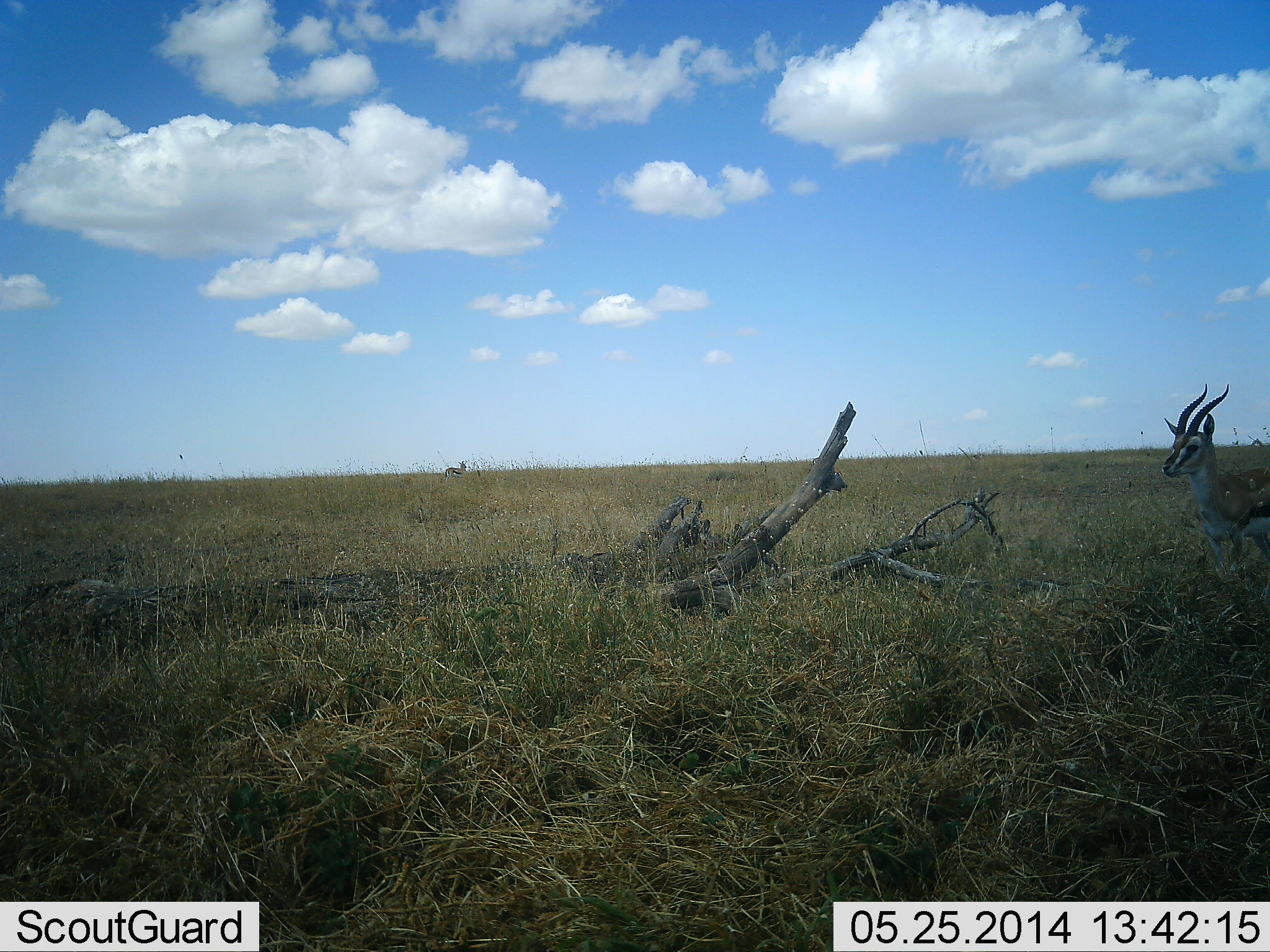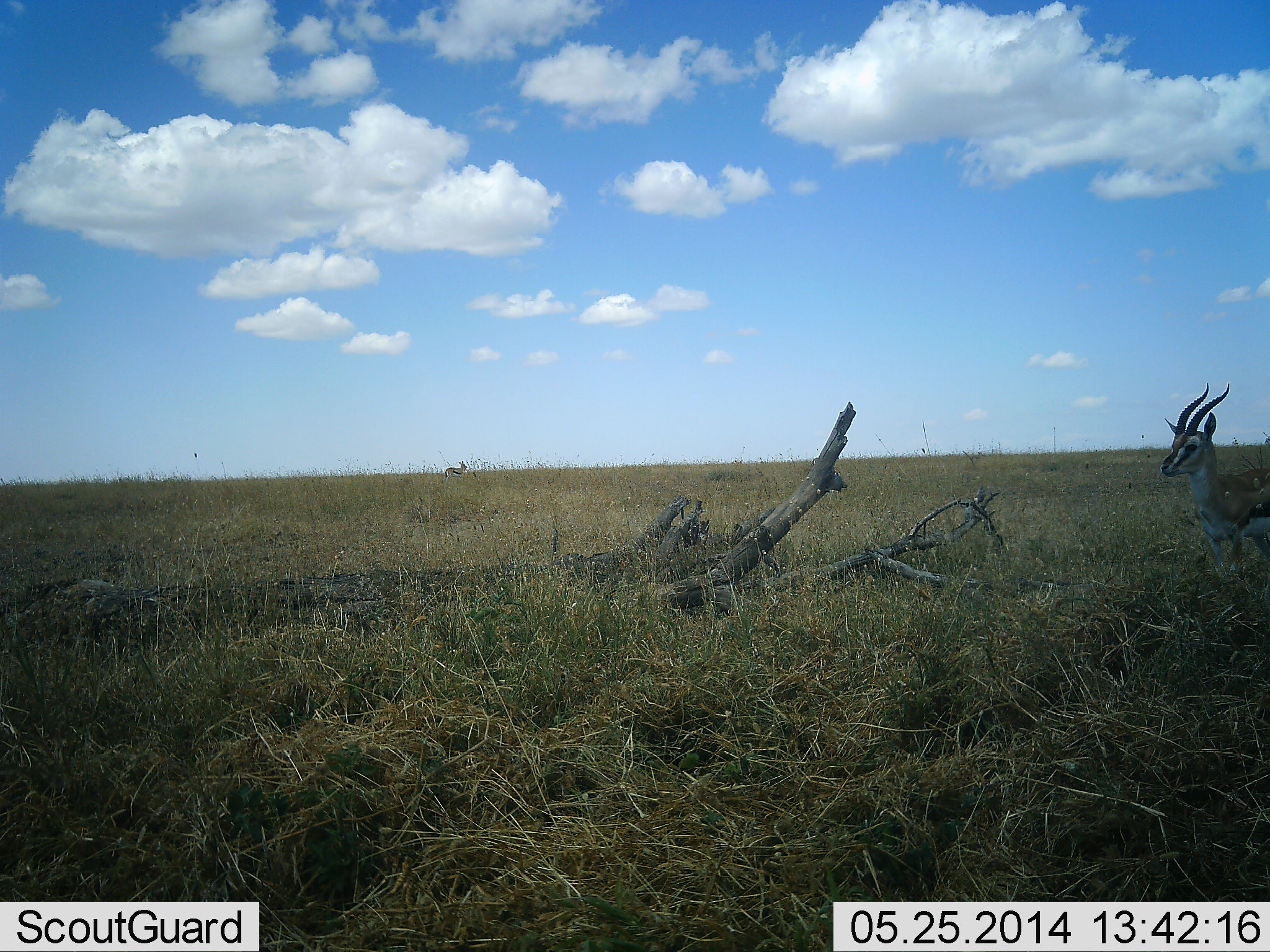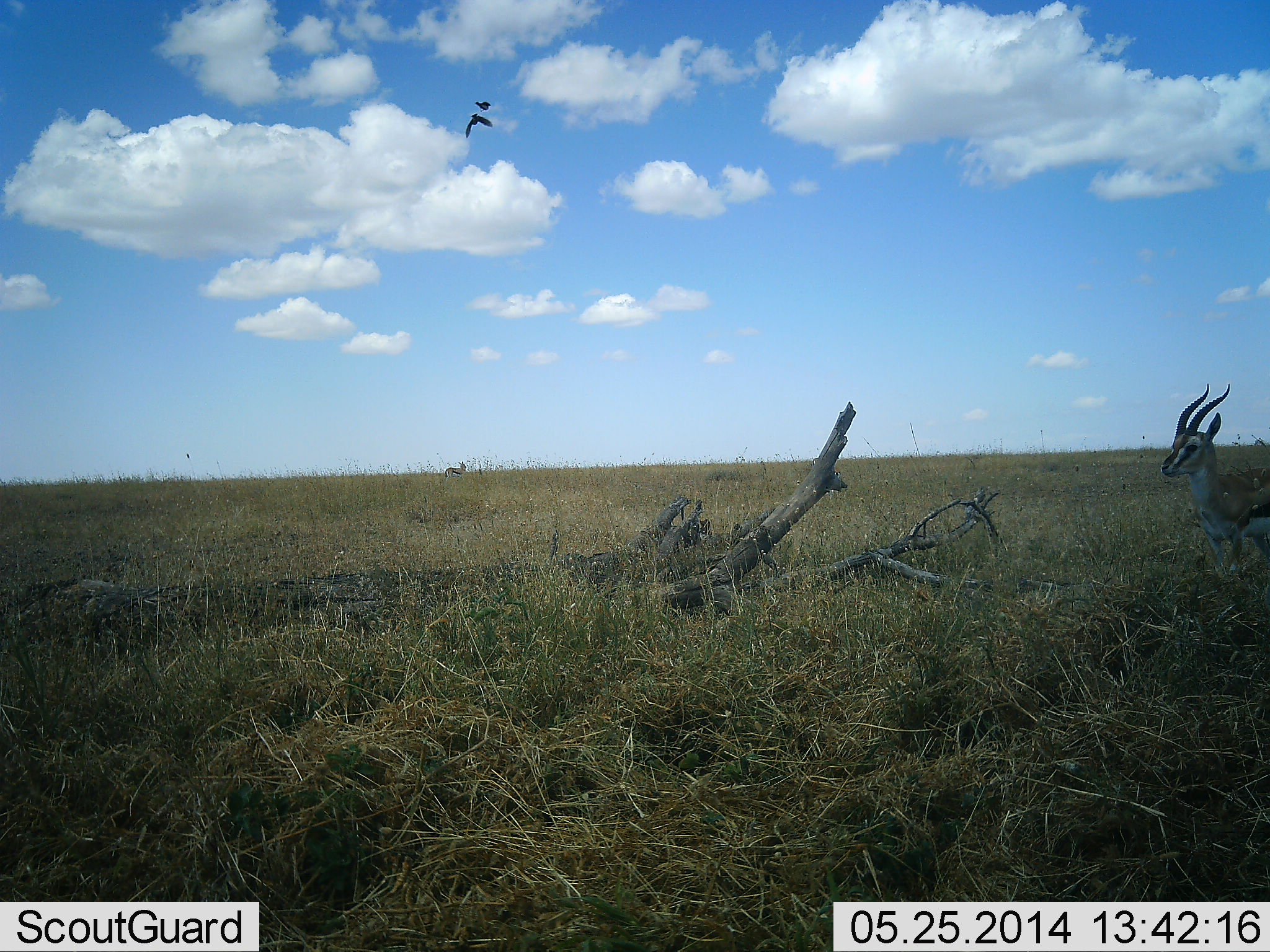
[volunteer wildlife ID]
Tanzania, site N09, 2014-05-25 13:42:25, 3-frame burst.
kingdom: Animalia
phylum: Chordata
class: Mammalia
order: Artiodactyla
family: Bovidae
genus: Eudorcas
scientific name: Eudorcas thomsonii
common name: thomson's gazelle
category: gazellethomsons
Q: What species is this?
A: Gazellethomsons (thomson's gazelle) (Eudorcas thomsonii).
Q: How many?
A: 2.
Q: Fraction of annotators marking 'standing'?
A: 94%.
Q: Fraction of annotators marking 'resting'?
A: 0%.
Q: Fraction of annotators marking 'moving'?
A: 6%.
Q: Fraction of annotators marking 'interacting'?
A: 0%.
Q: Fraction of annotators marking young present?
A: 0%.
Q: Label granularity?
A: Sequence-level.